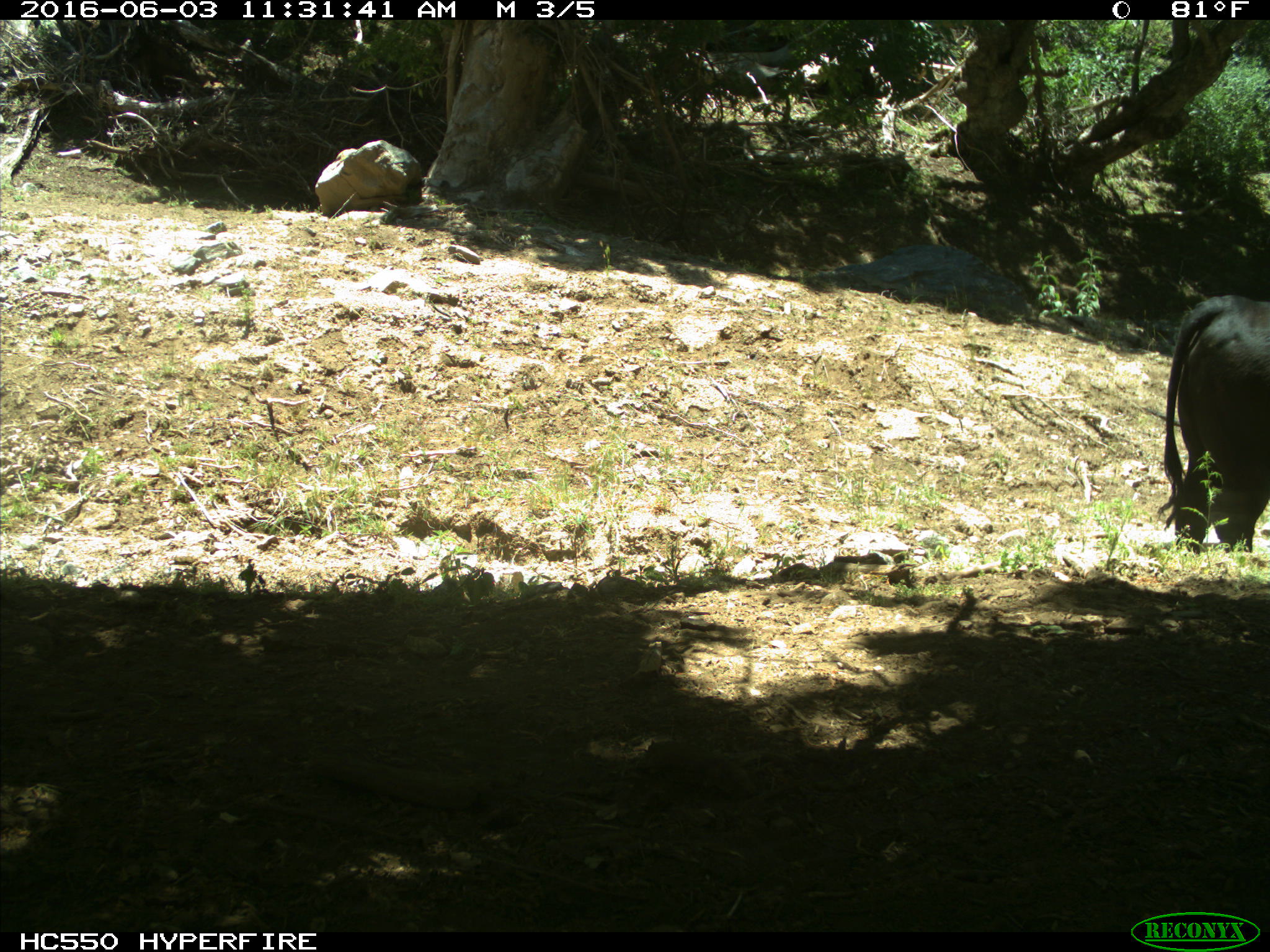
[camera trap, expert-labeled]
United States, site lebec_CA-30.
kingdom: Animalia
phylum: Chordata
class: Mammalia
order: Artiodactyla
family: Bovidae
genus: Bos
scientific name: Bos taurus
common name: domestic cow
Bos taurus (domestic cow).